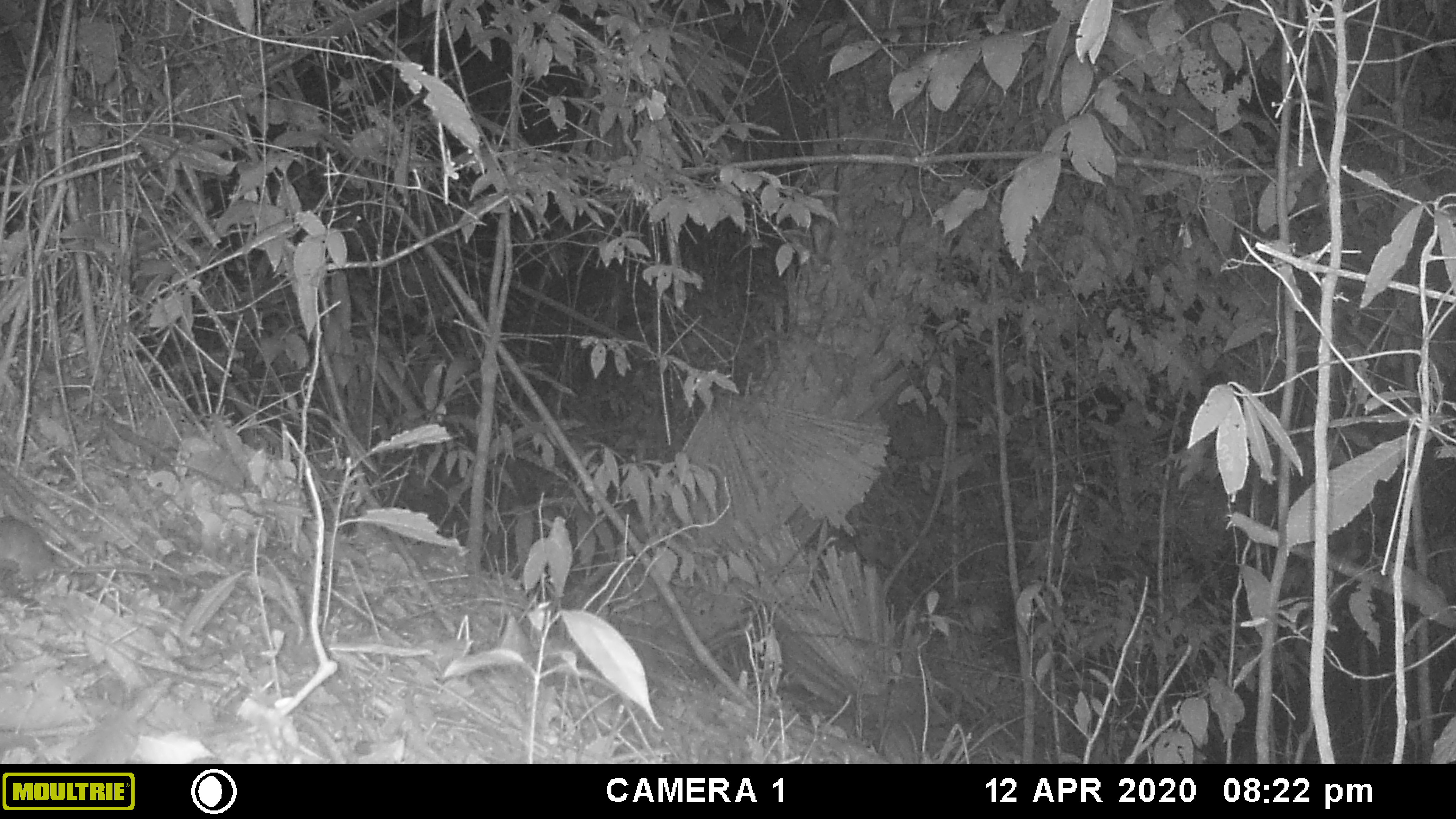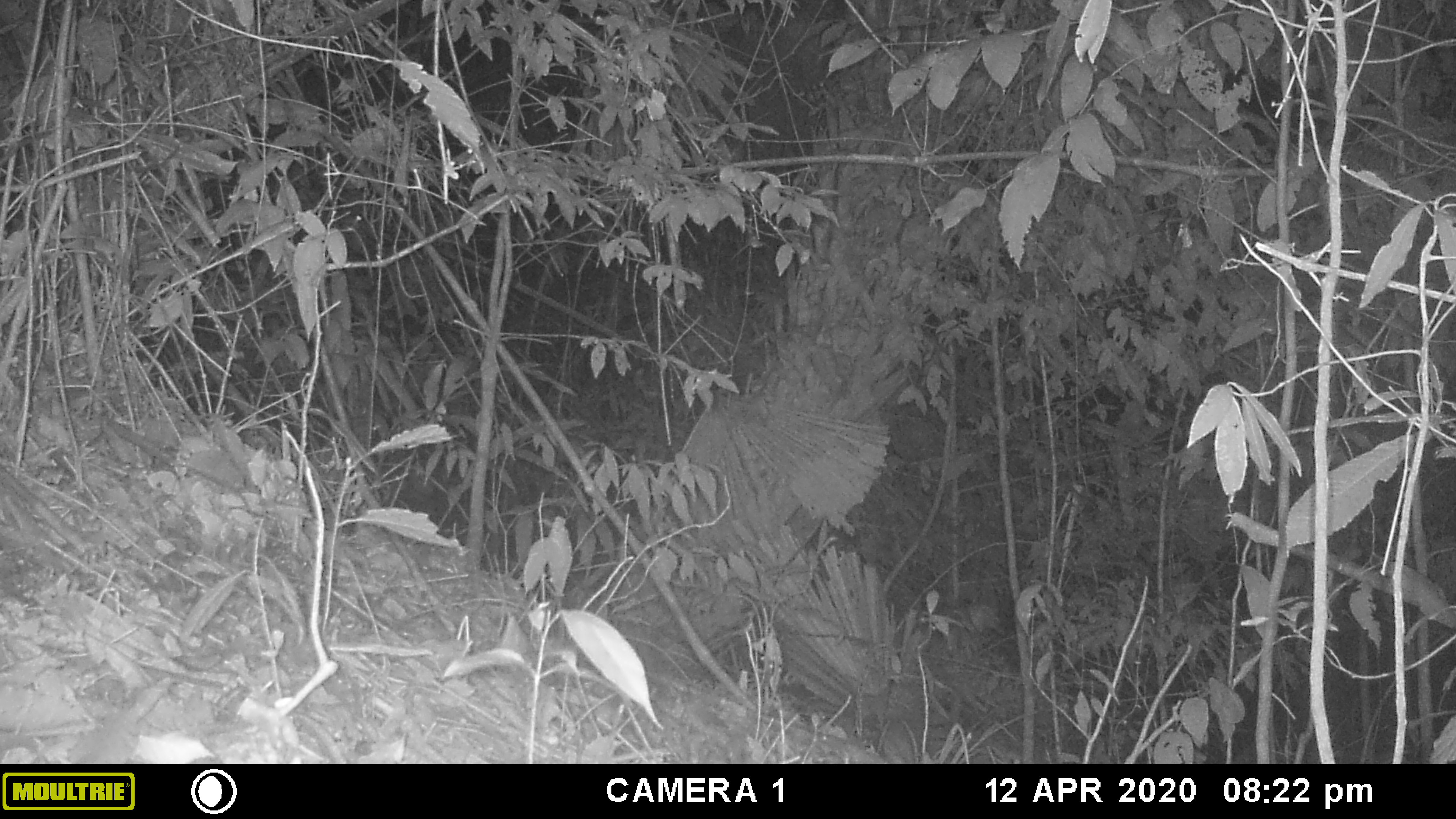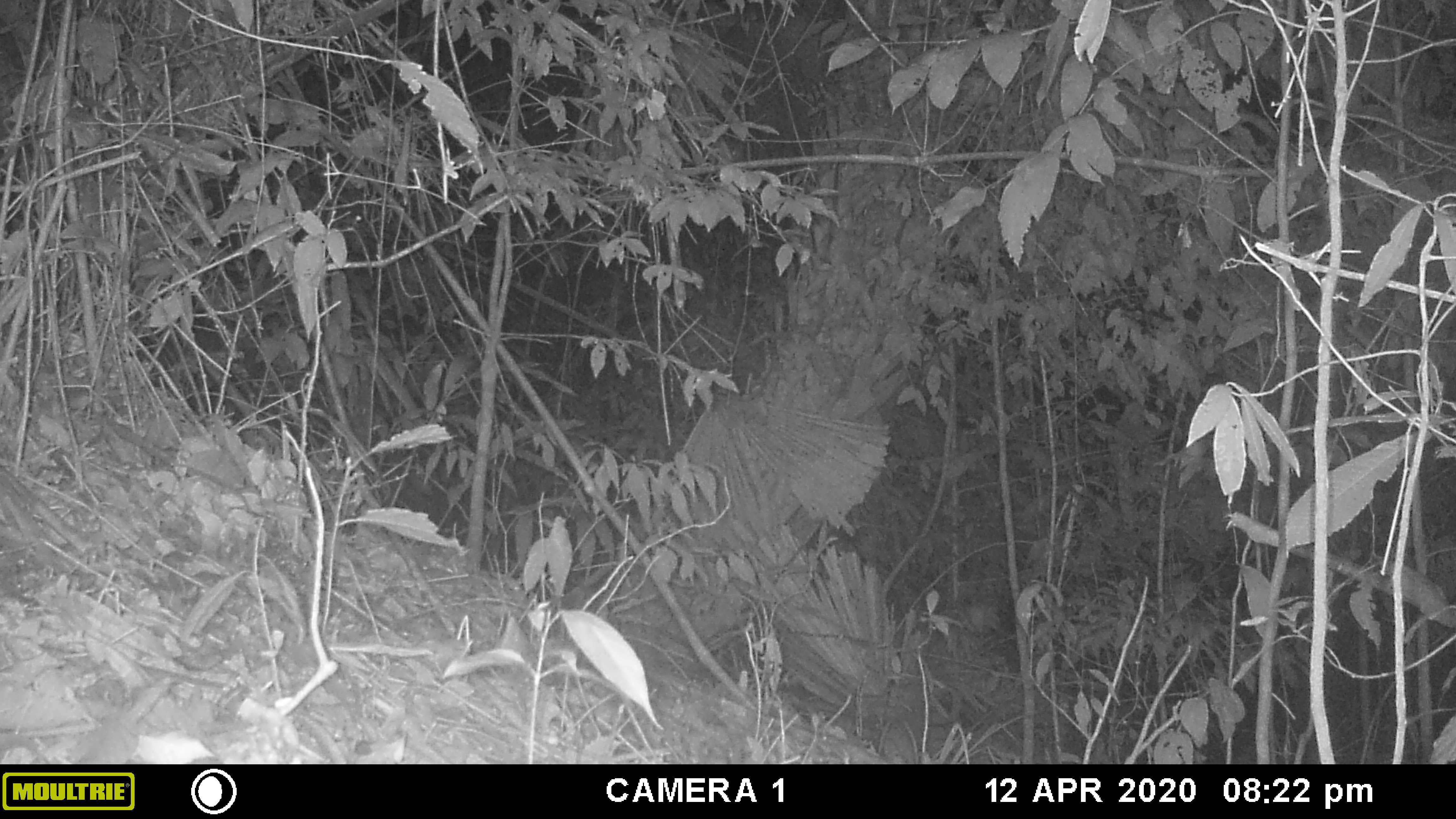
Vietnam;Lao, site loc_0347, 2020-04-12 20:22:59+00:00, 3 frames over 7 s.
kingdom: Animalia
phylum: Chordata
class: Mammalia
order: Rodentia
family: Muridae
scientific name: Muridae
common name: old-world mice and rats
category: unidentified murid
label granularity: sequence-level